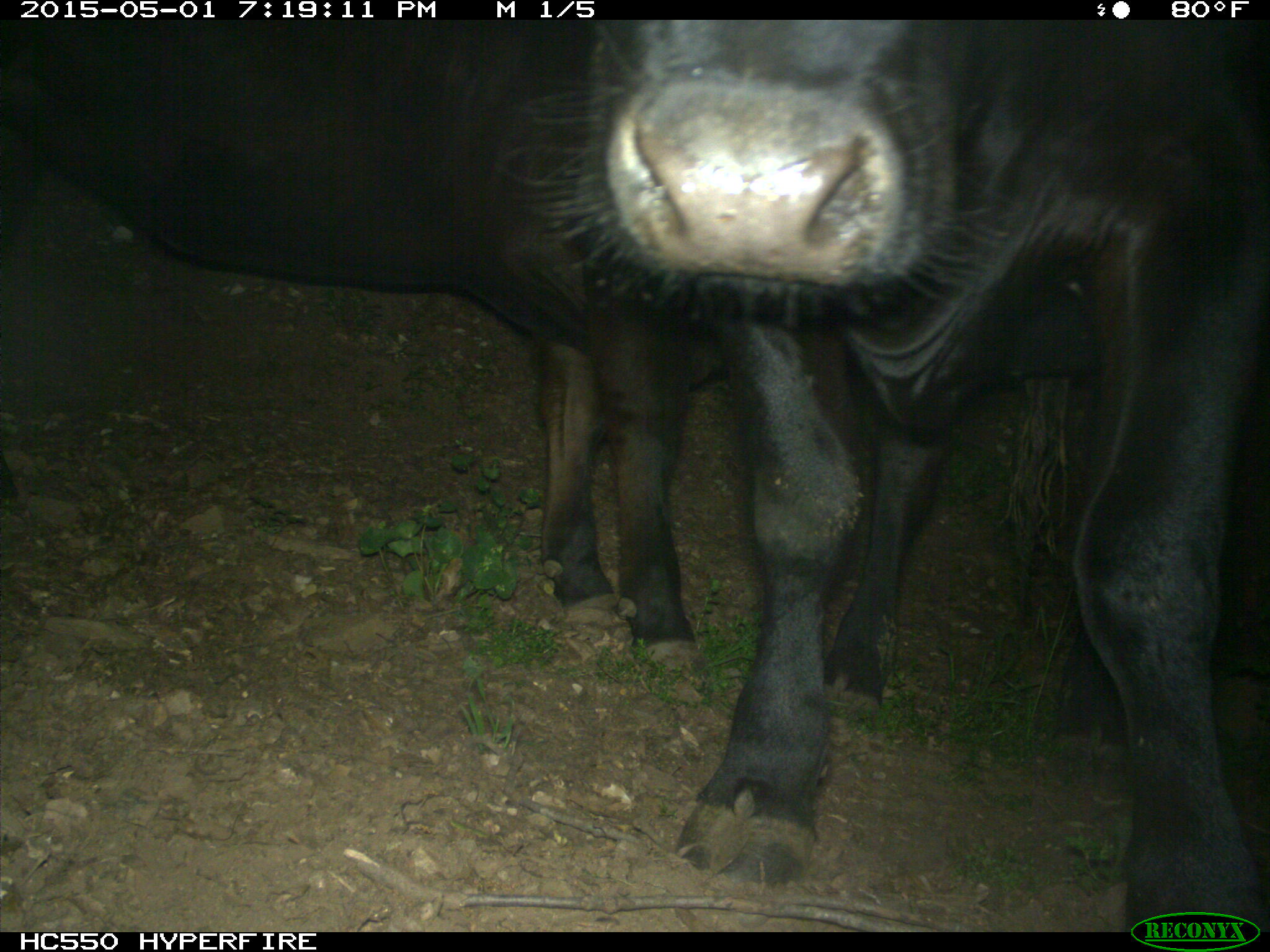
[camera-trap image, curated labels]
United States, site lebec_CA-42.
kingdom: Animalia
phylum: Chordata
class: Mammalia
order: Artiodactyla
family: Bovidae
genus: Bos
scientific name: Bos taurus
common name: domestic cow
Bos taurus (domestic cow).